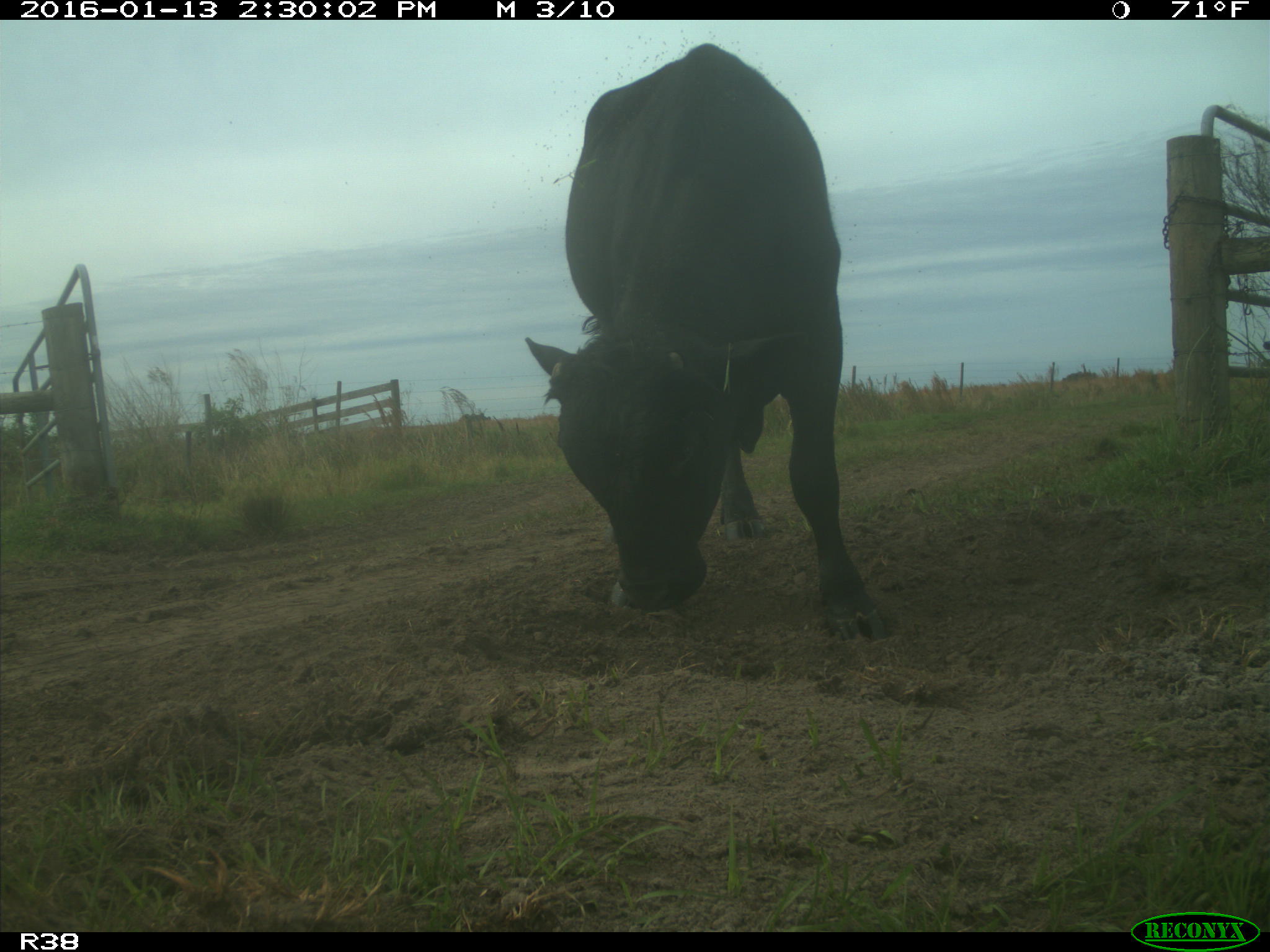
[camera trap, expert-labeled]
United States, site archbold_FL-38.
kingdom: Animalia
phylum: Chordata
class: Mammalia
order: Artiodactyla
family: Bovidae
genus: Bos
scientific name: Bos taurus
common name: domestic cow